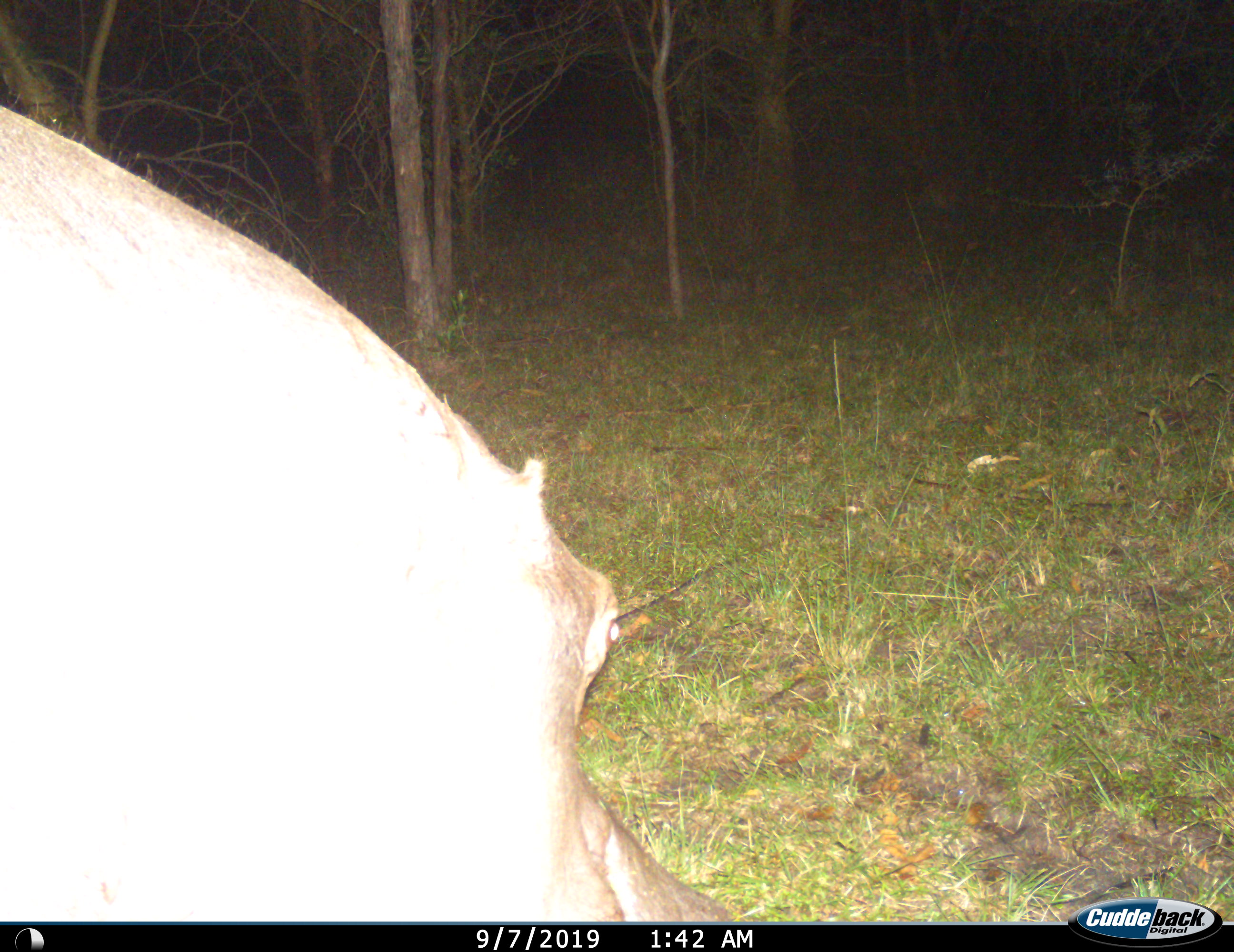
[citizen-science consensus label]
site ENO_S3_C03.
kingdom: Animalia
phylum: Chordata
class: Mammalia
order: Artiodactyla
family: Hippopotamidae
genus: Hippopotamus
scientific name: Hippopotamus amphibius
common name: hippopotamus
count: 1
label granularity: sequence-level